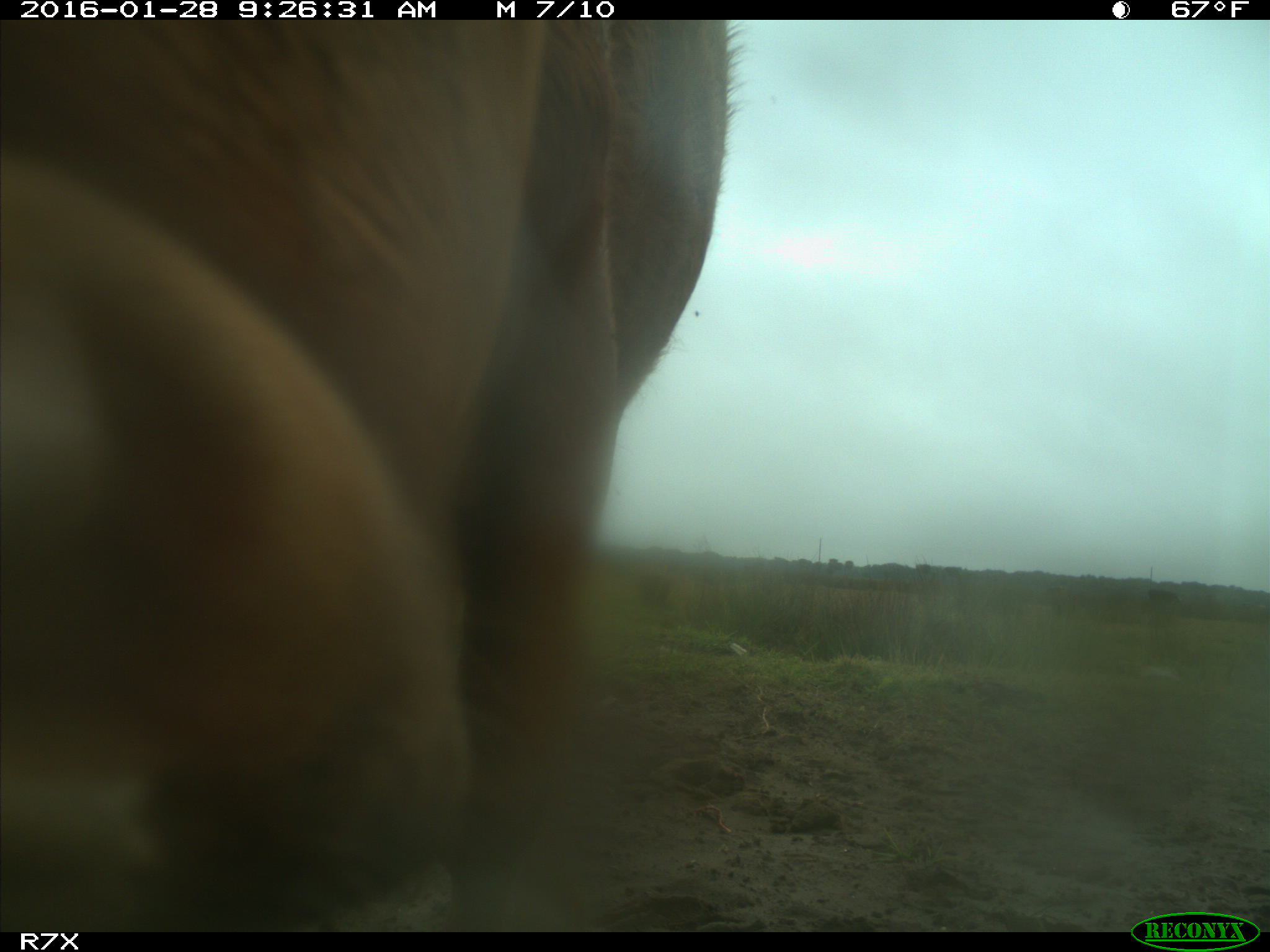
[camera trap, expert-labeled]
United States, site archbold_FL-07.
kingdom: Animalia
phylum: Chordata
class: Mammalia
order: Artiodactyla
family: Bovidae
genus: Bos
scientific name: Bos taurus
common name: domestic cow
Bos taurus (domestic cow).